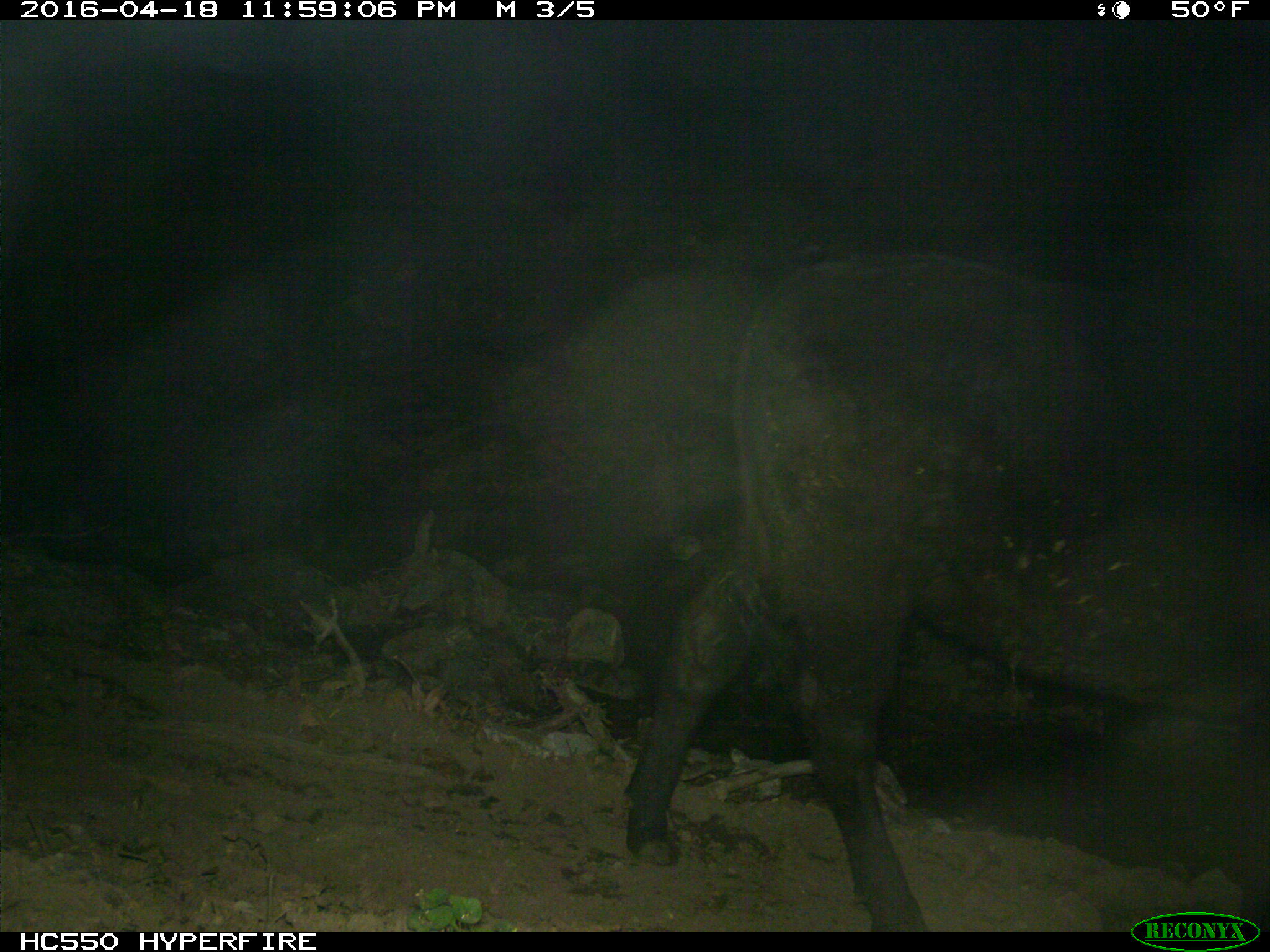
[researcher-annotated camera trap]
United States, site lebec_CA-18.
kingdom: Animalia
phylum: Chordata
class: Mammalia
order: Artiodactyla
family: Bovidae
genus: Bos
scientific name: Bos taurus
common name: domestic cow